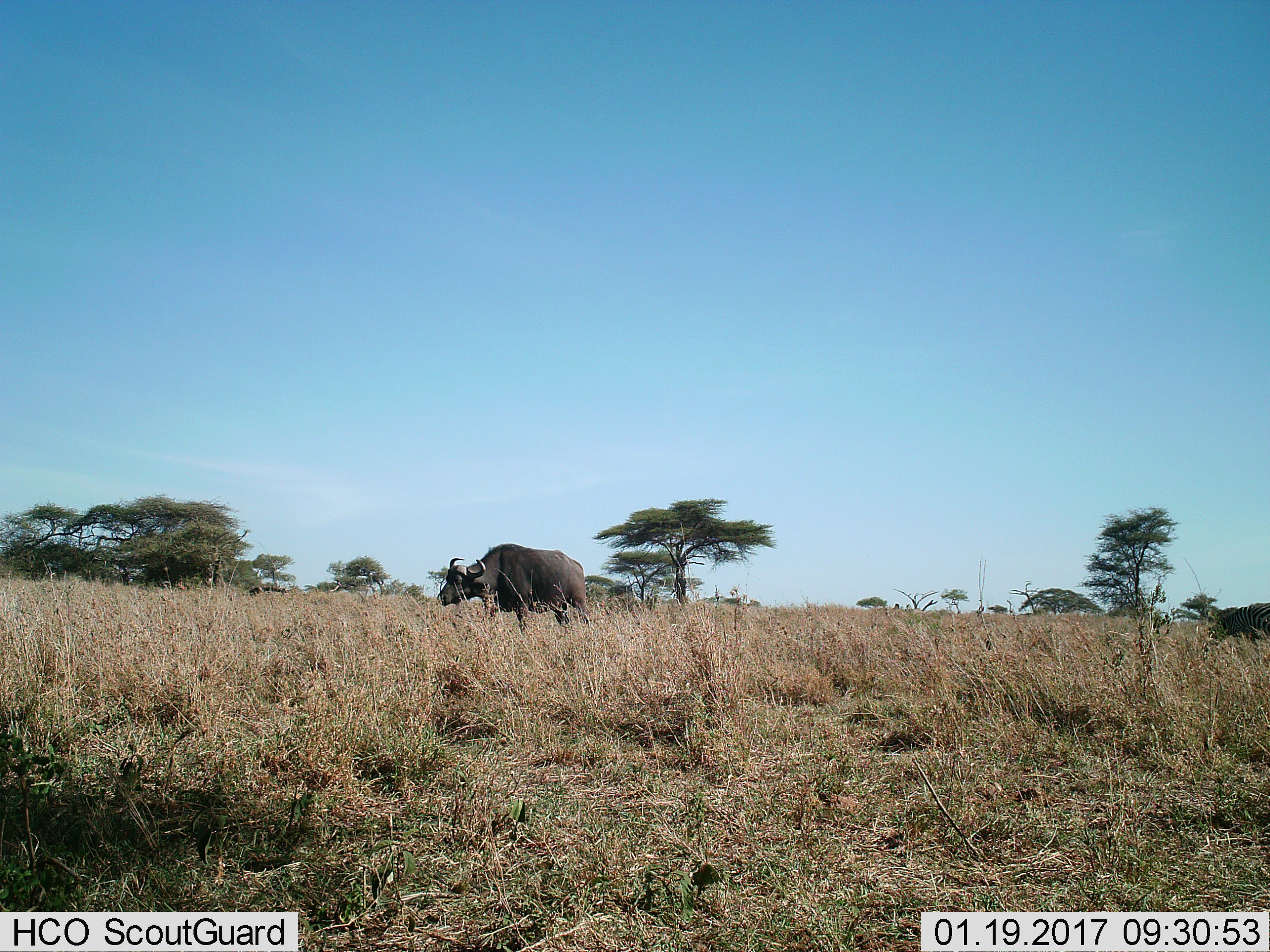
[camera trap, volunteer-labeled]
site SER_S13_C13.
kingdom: Animalia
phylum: Chordata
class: Mammalia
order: Artiodactyla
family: Bovidae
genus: Syncerus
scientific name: Syncerus caffer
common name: african buffalo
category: buffalo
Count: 1.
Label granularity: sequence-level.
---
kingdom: Animalia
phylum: Chordata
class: Mammalia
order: Perissodactyla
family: Equidae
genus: Equus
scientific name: Equus quagga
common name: plains zebra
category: zebraplains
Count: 1.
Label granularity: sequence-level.